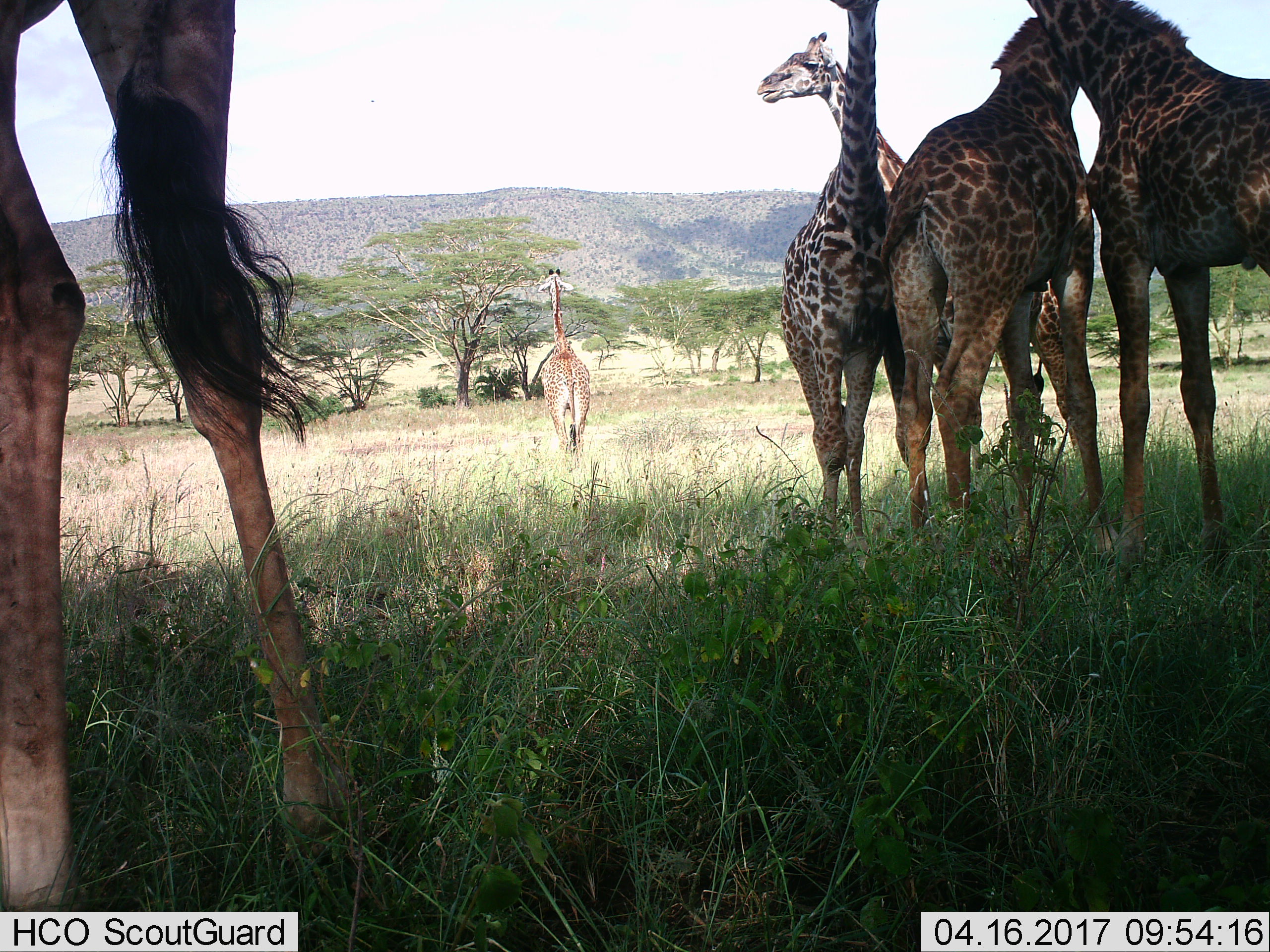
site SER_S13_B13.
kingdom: Animalia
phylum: Chordata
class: Mammalia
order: Artiodactyla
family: Giraffidae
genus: Giraffa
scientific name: Giraffa camelopardalis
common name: giraffe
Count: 6.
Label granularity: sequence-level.